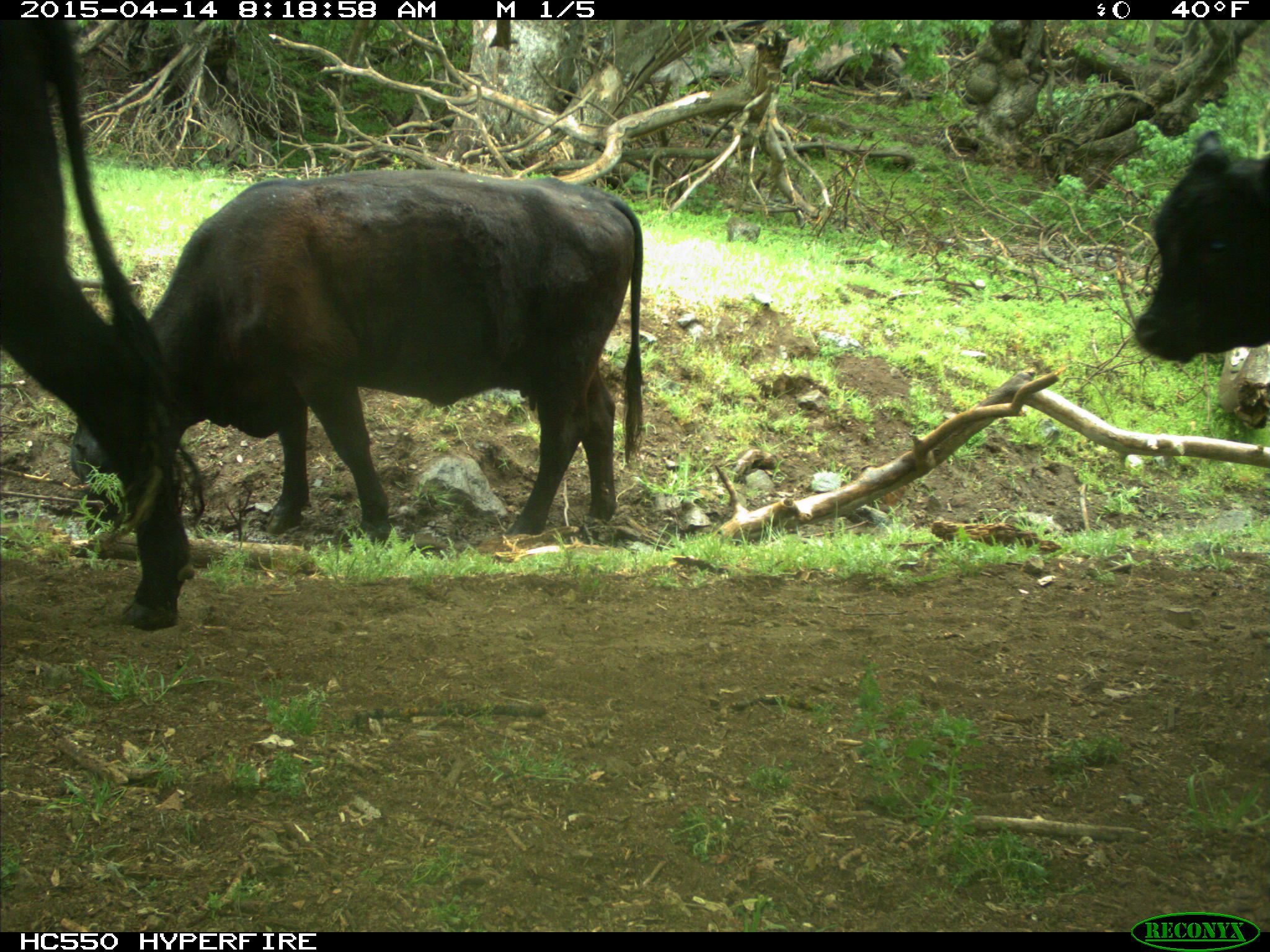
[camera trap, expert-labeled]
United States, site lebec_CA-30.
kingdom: Animalia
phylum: Chordata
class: Mammalia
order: Artiodactyla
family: Bovidae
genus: Bos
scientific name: Bos taurus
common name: domestic cow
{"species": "Bos taurus (domestic cow)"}